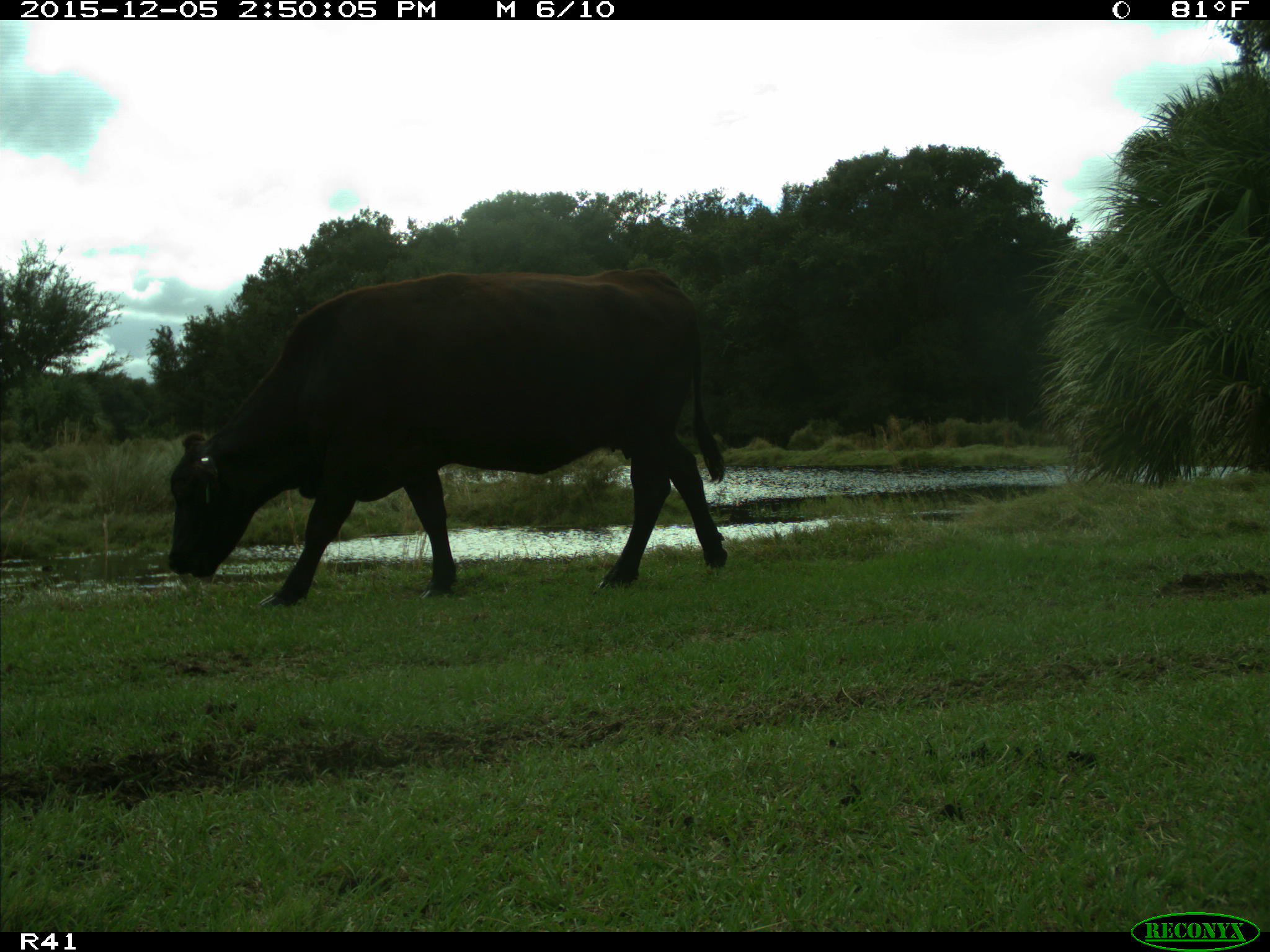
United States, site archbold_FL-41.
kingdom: Animalia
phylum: Chordata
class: Mammalia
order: Artiodactyla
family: Bovidae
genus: Bos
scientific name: Bos taurus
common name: domestic cow